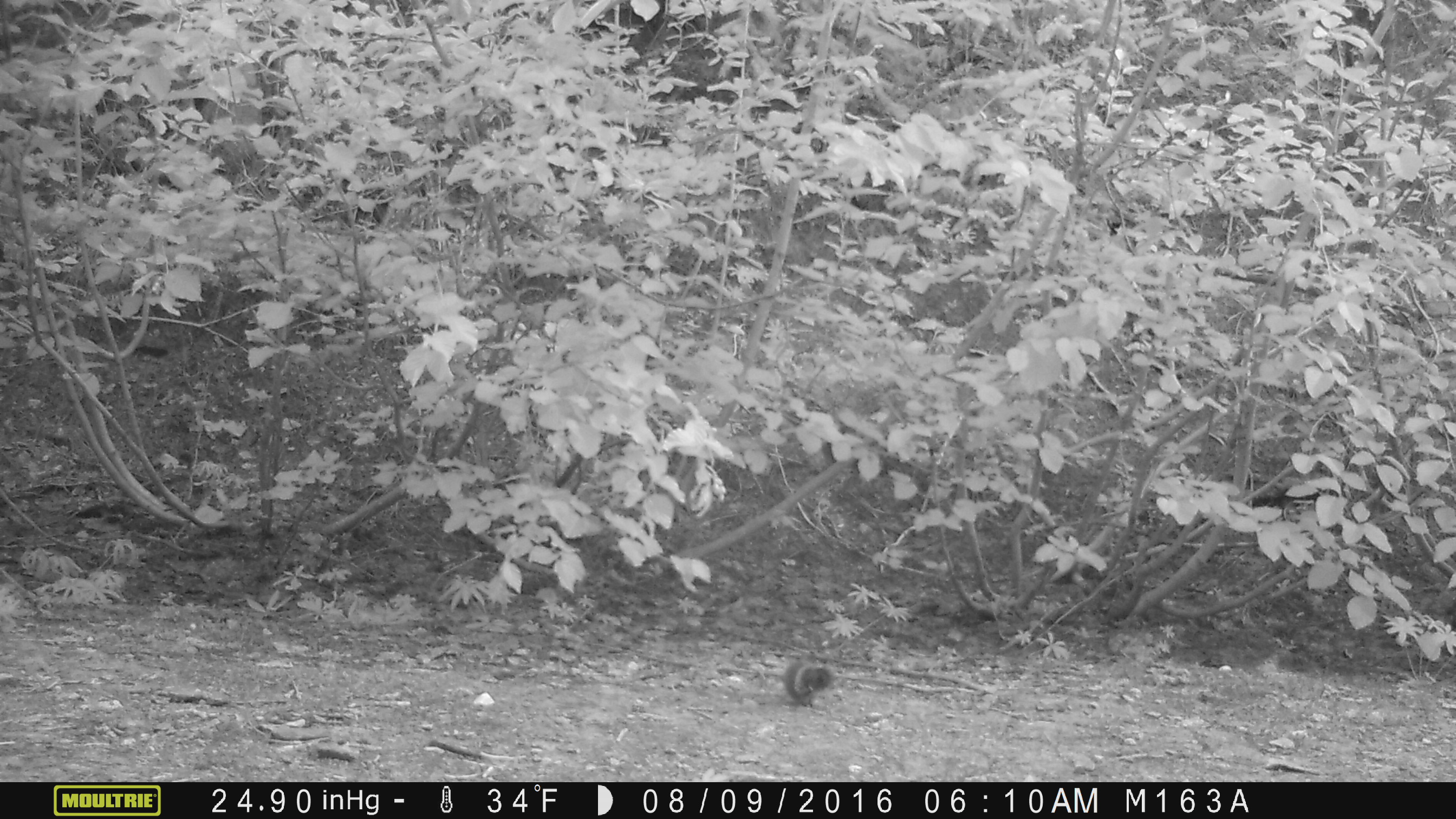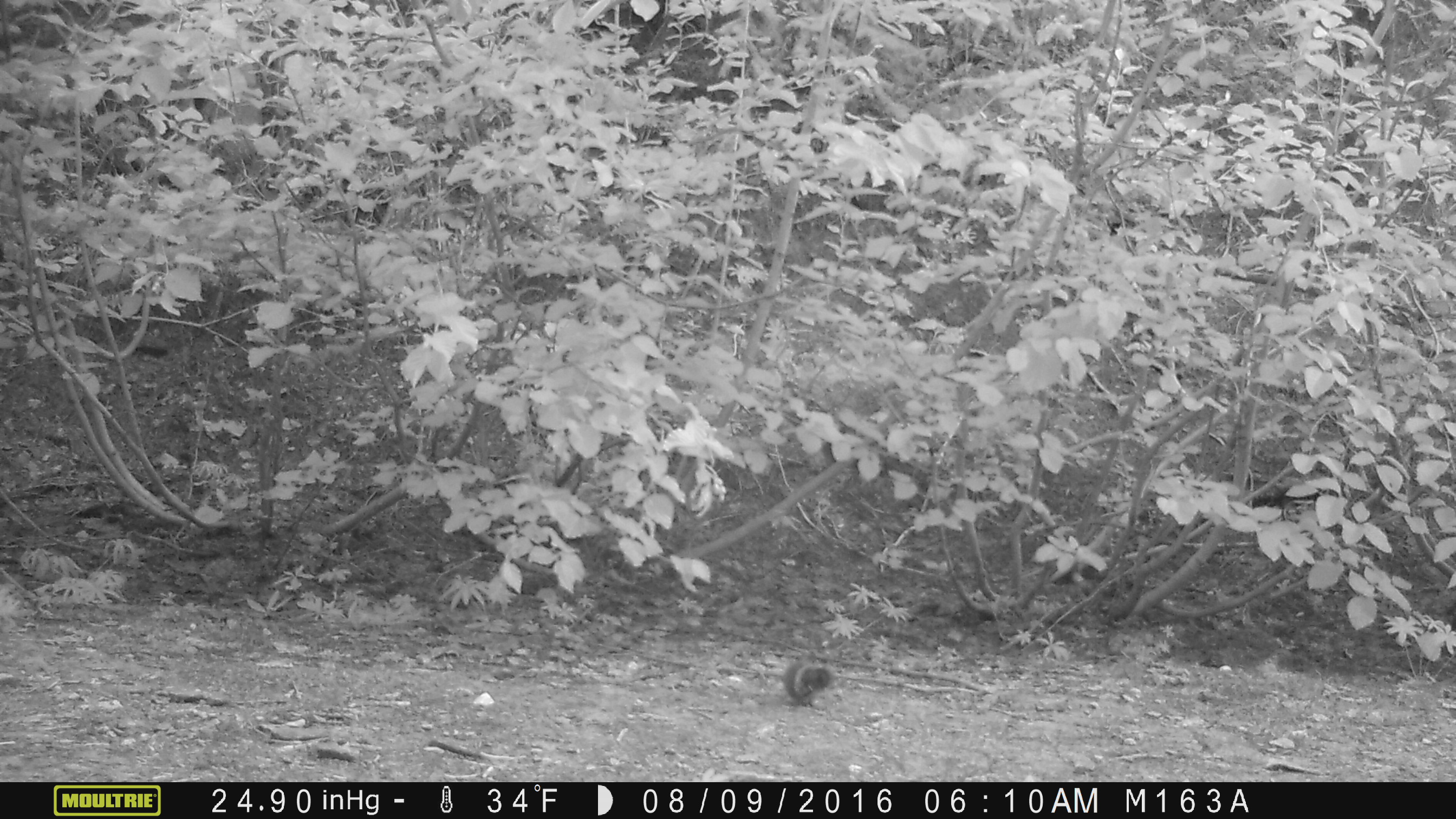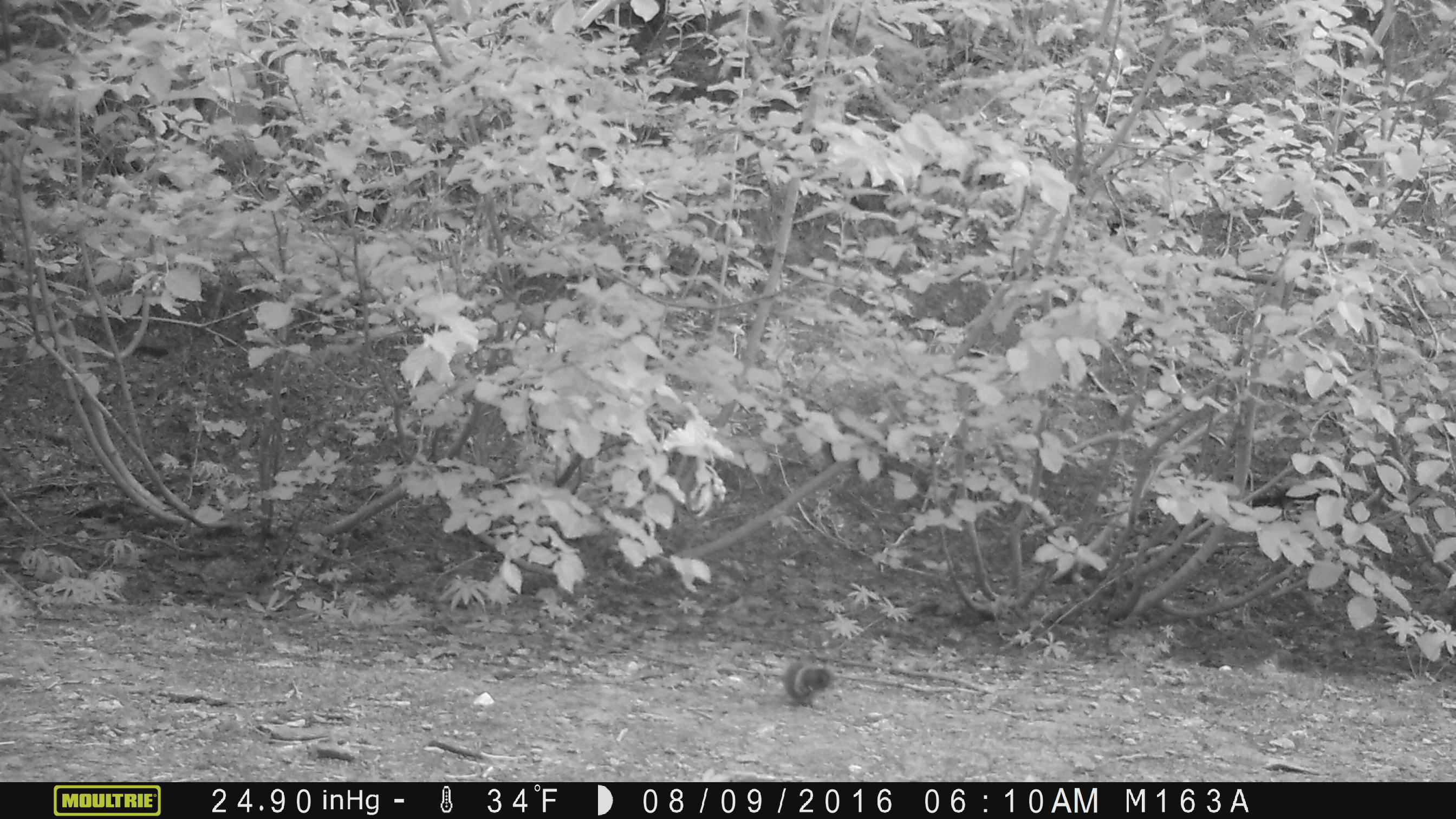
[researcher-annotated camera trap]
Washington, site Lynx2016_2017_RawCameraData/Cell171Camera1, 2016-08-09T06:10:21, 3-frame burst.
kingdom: Animalia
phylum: Chordata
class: Mammalia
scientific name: Mammalia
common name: small mammal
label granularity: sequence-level